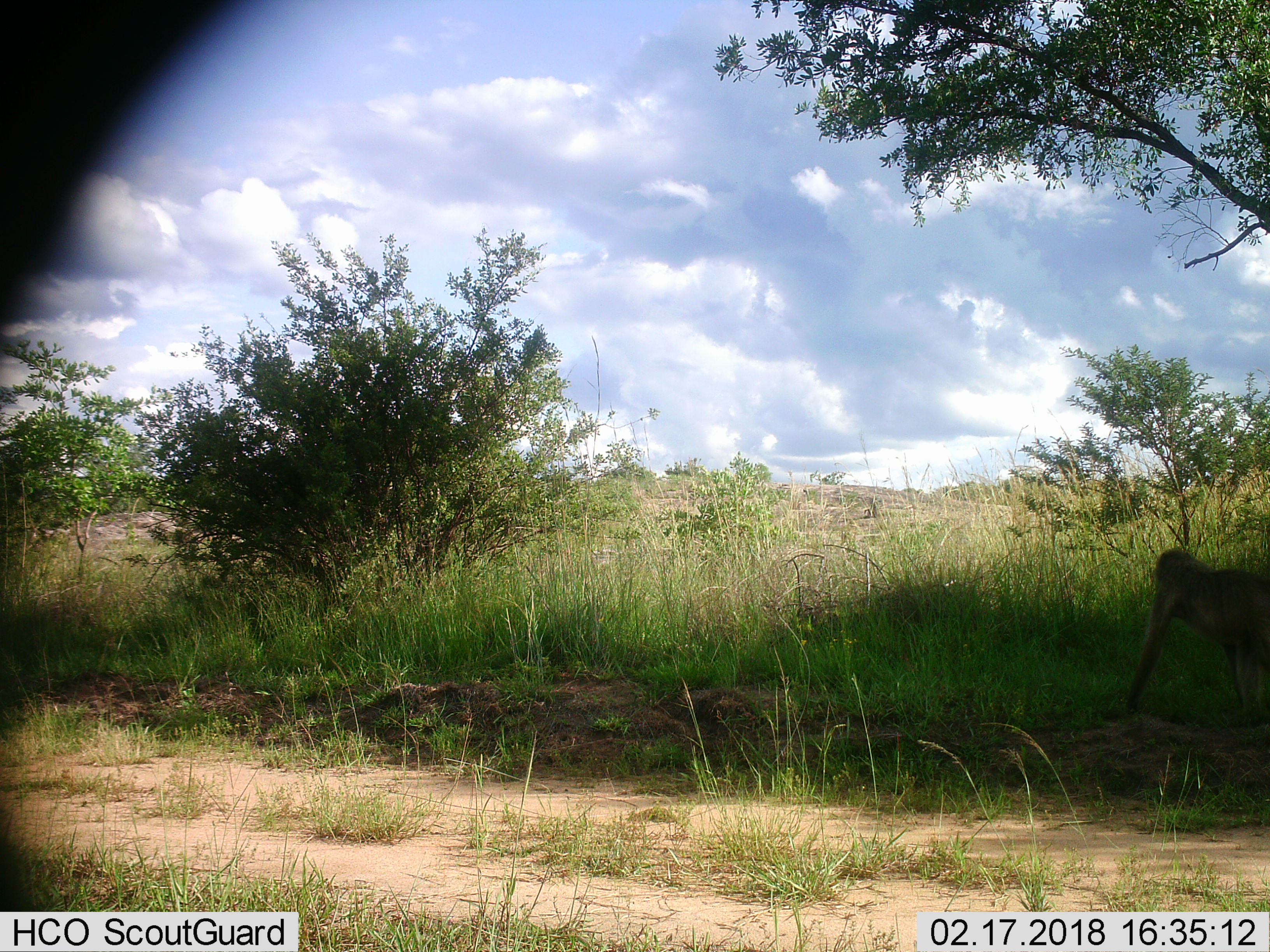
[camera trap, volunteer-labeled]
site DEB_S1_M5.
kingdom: Animalia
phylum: Chordata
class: Mammalia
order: Primates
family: Cercopithecidae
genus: Papio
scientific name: Papio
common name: baboon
Baboon (Papio), count 1. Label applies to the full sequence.